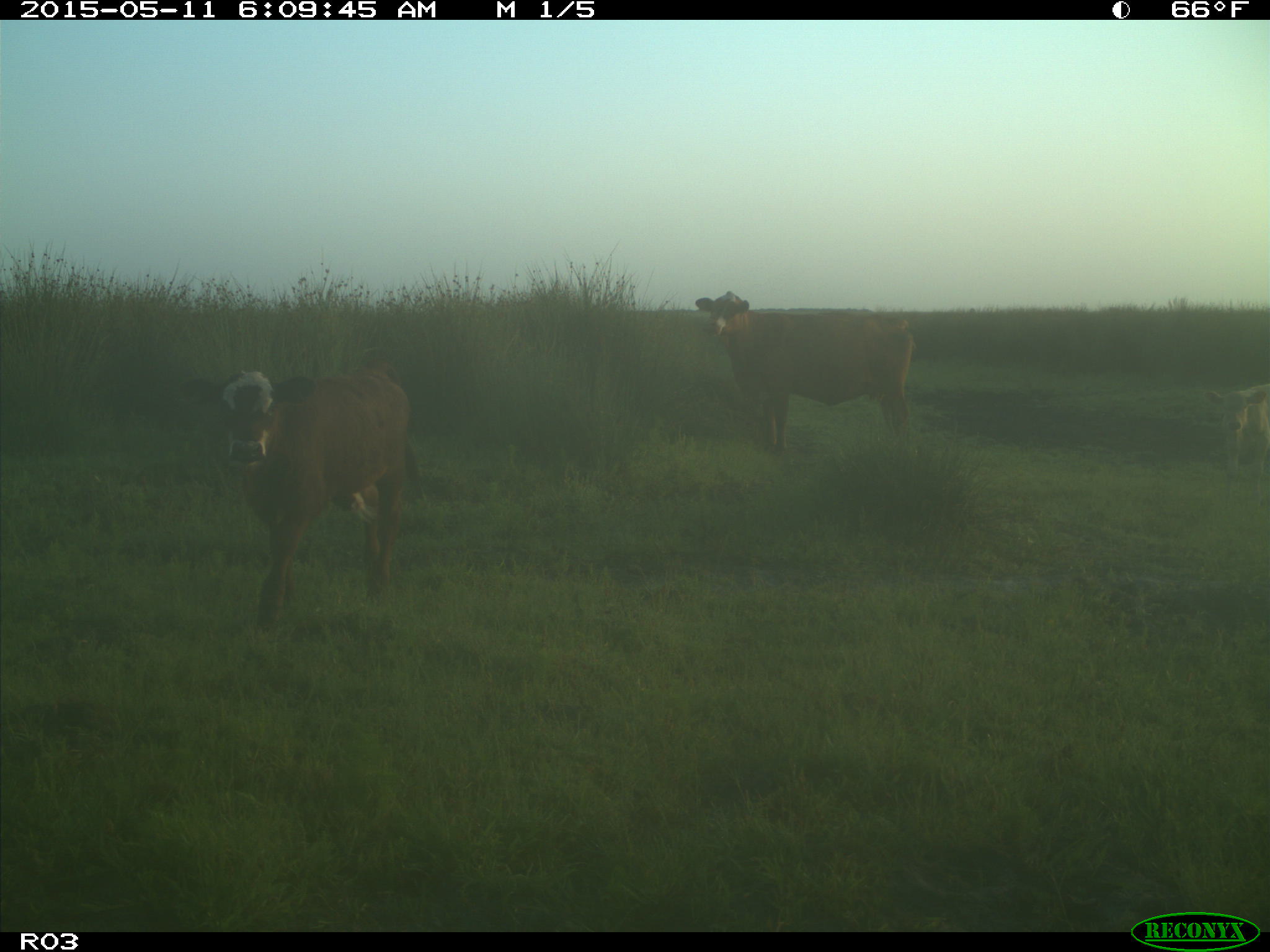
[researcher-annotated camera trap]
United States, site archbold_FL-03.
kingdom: Animalia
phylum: Chordata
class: Mammalia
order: Artiodactyla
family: Bovidae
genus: Bos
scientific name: Bos taurus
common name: domestic cow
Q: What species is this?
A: Bos taurus (domestic cow).